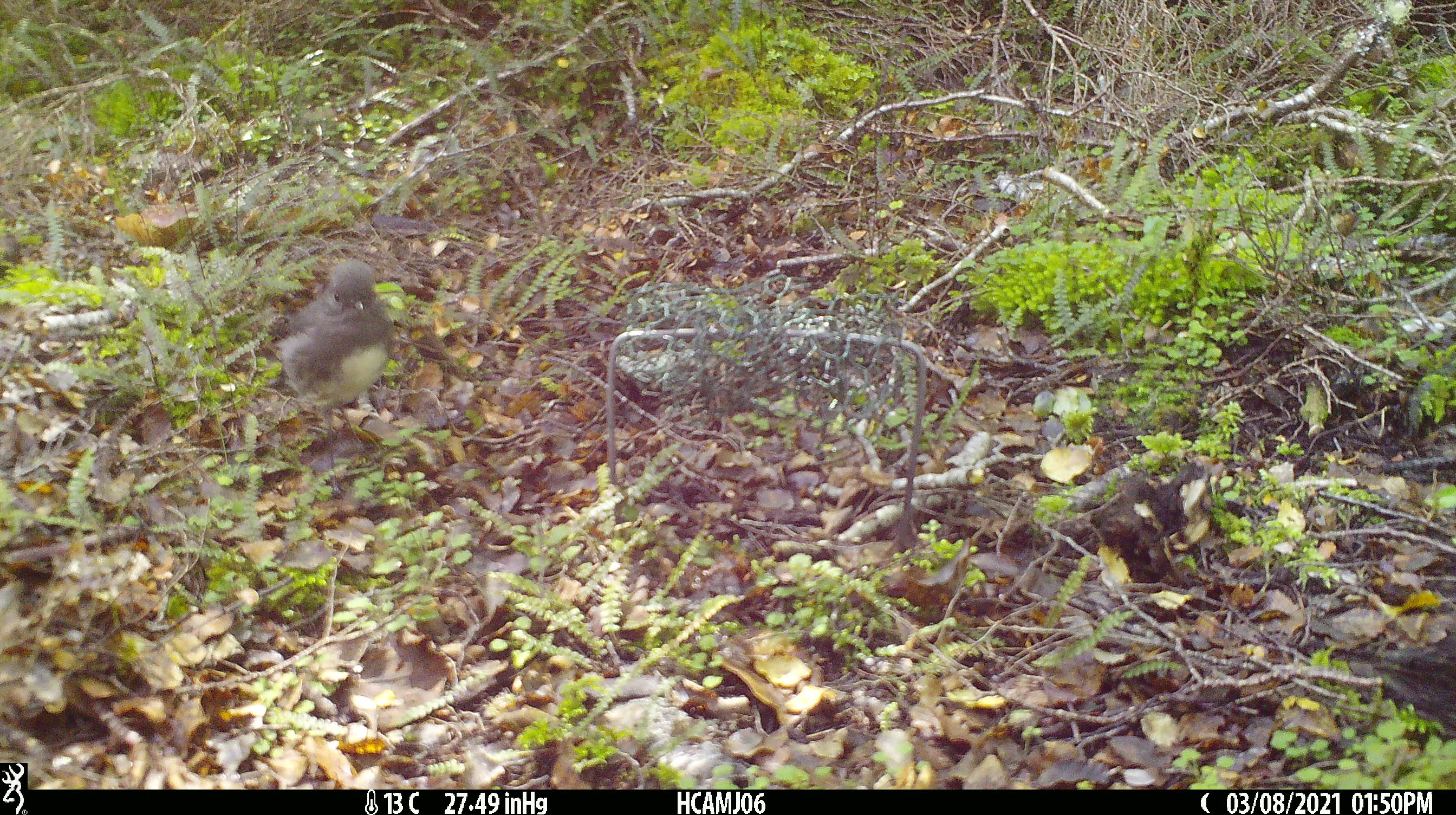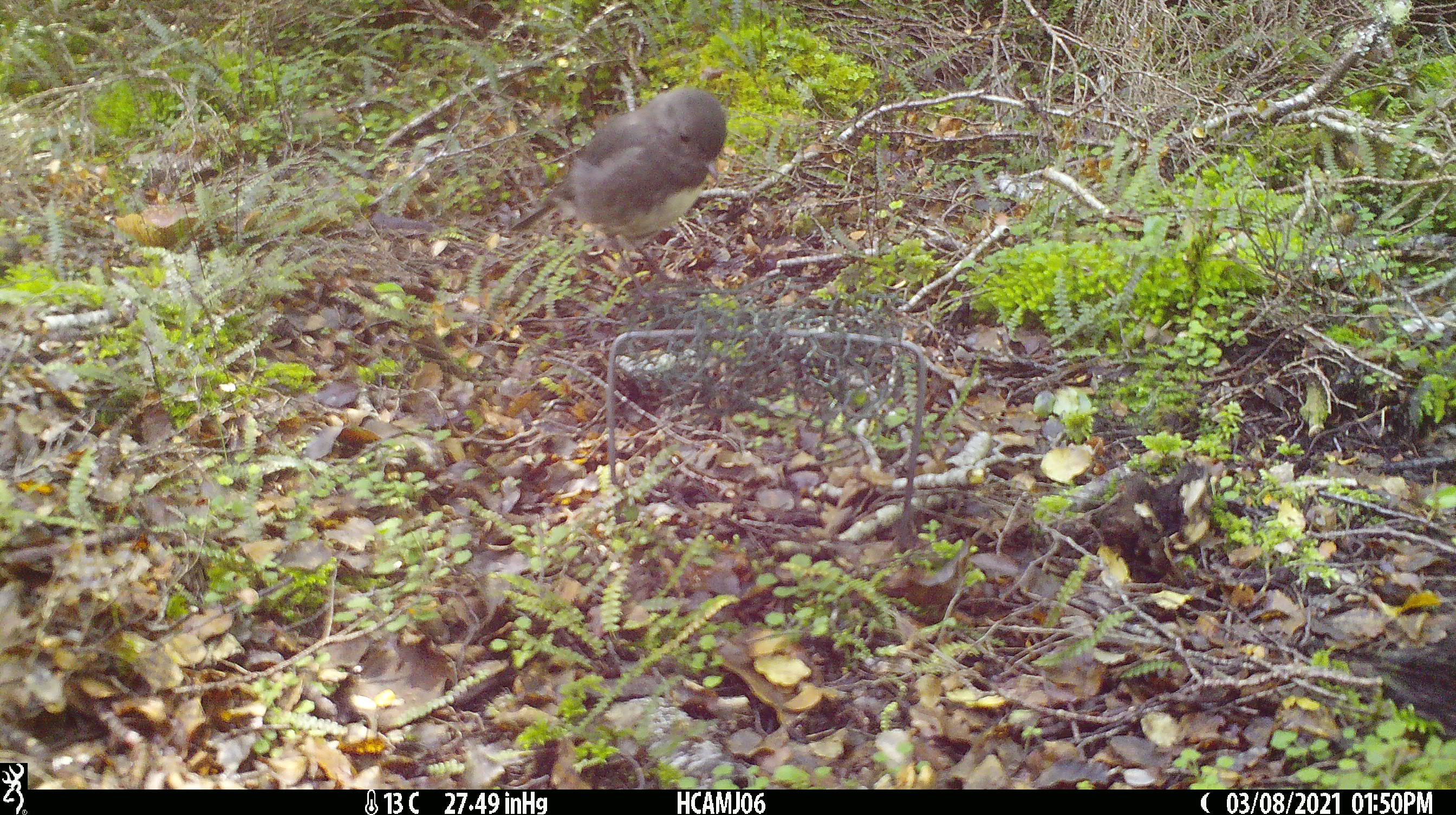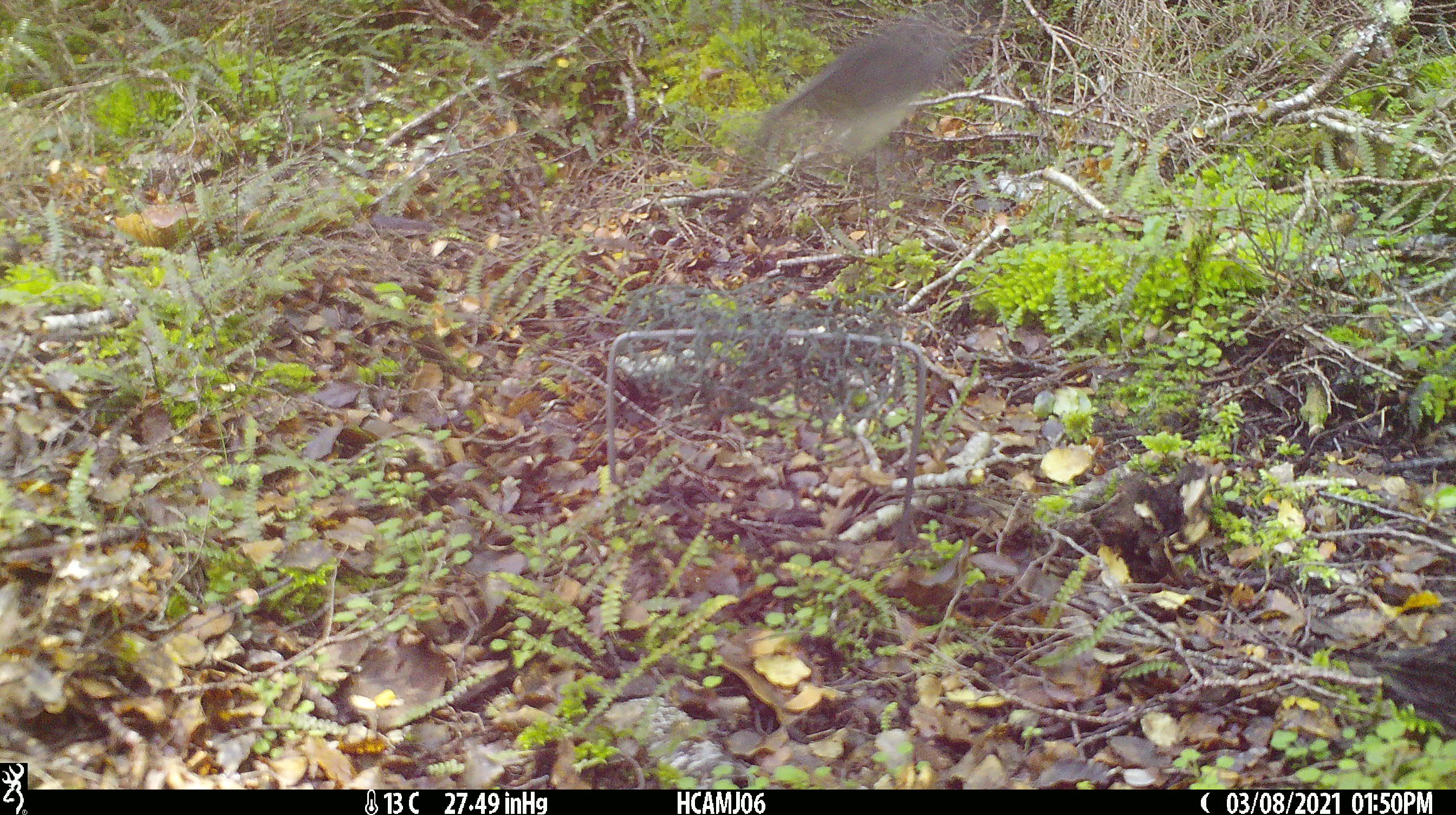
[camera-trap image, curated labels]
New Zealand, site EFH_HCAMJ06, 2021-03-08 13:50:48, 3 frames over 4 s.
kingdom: Animalia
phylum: Chordata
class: Aves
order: Passeriformes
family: Petroicidae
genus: Petroica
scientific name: Petroica australis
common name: new zealand robin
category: robin